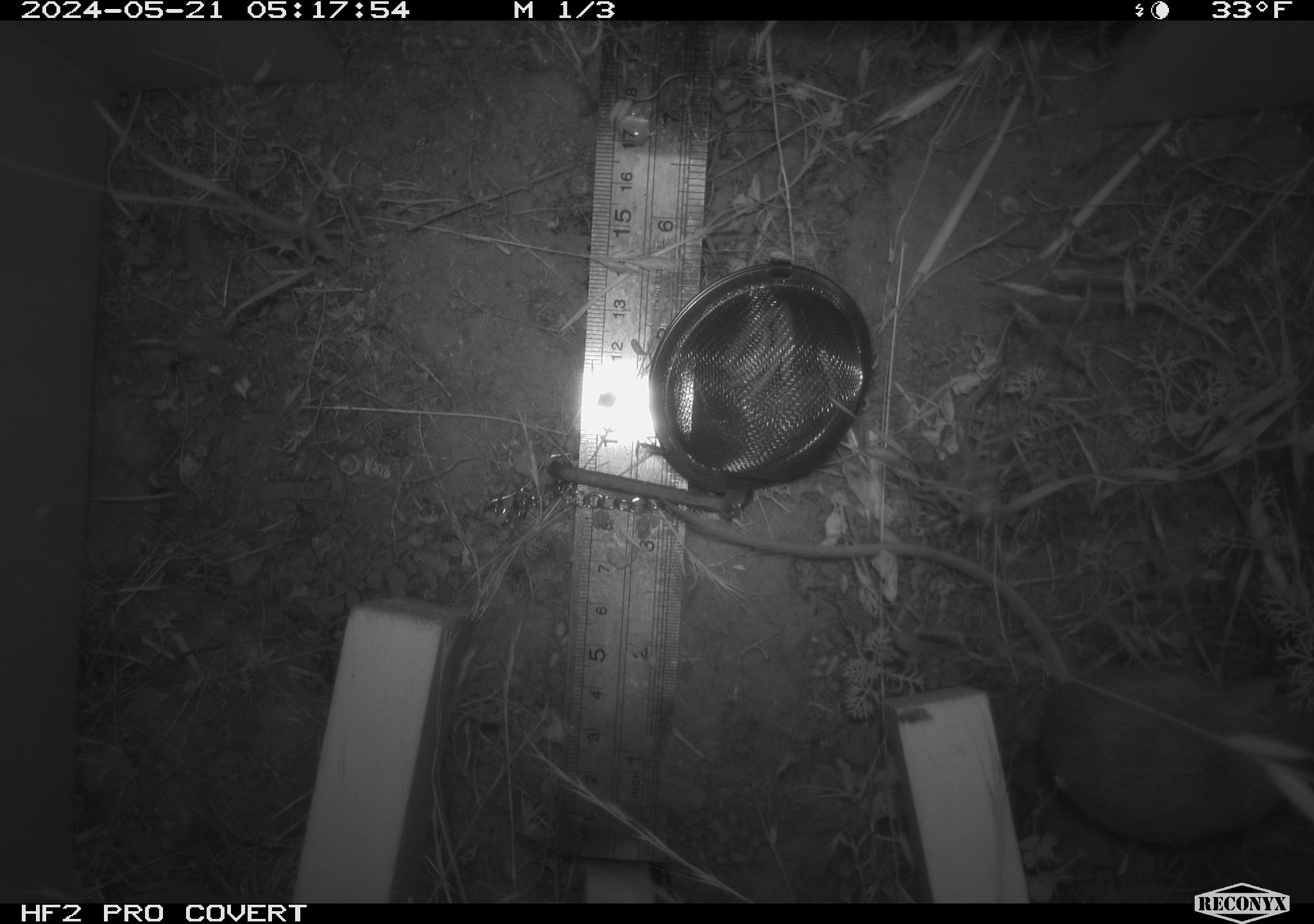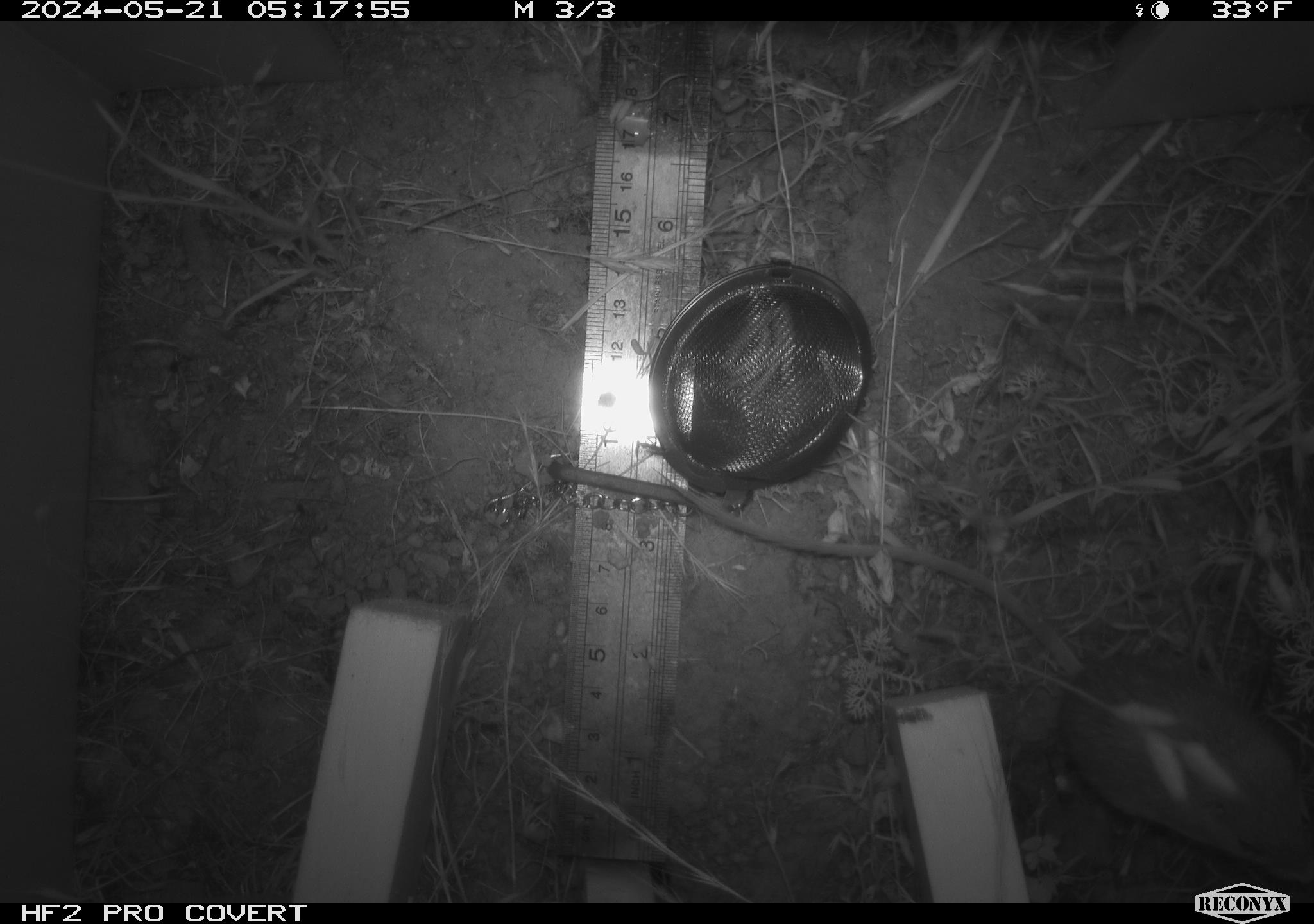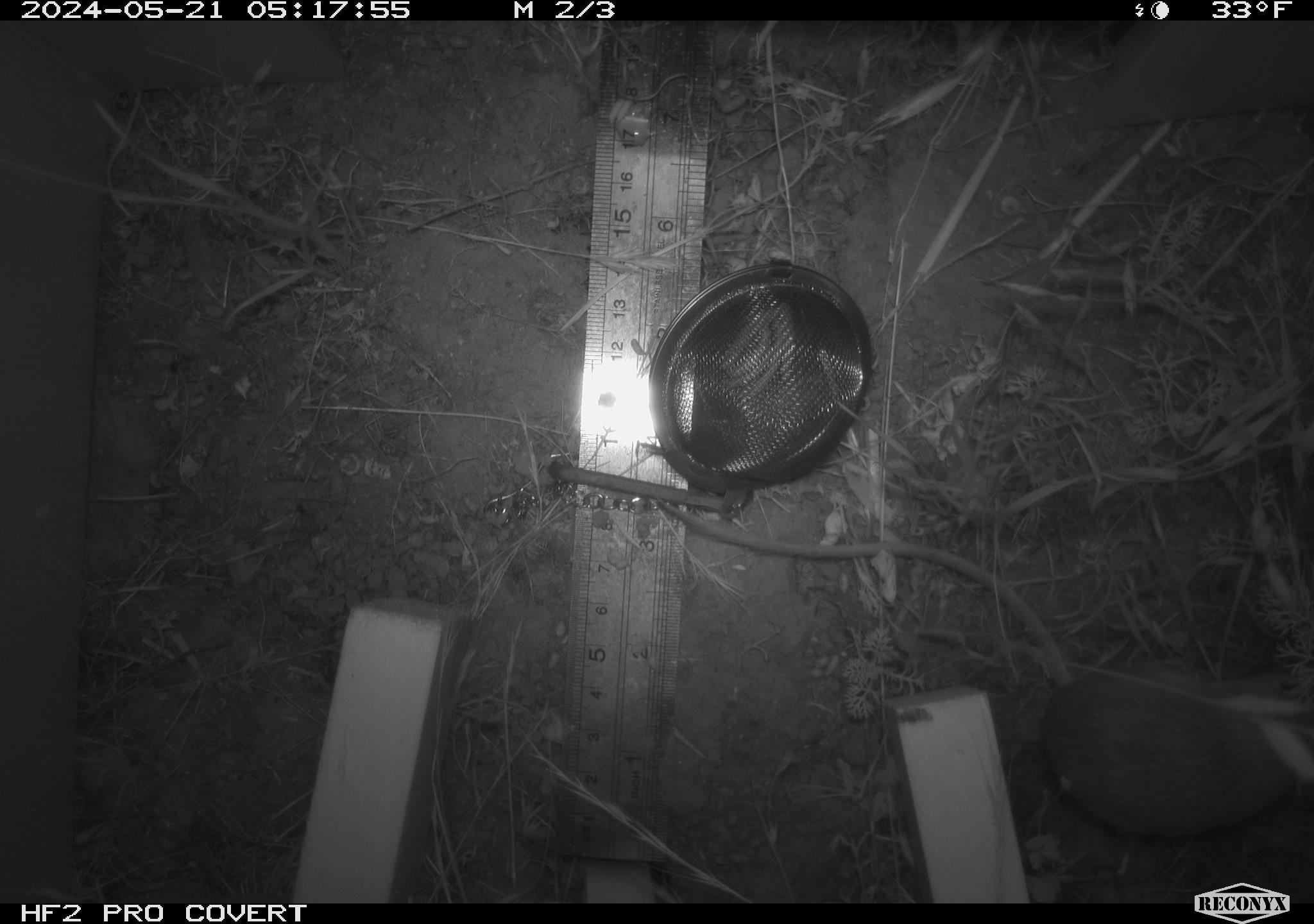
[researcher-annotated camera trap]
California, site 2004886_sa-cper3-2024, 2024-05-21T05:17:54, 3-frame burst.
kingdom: Animalia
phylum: Chordata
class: Mammalia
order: Rodentia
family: Heteromyidae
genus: Dipodomys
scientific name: Dipodomys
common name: kangaroo rats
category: dipodomys species